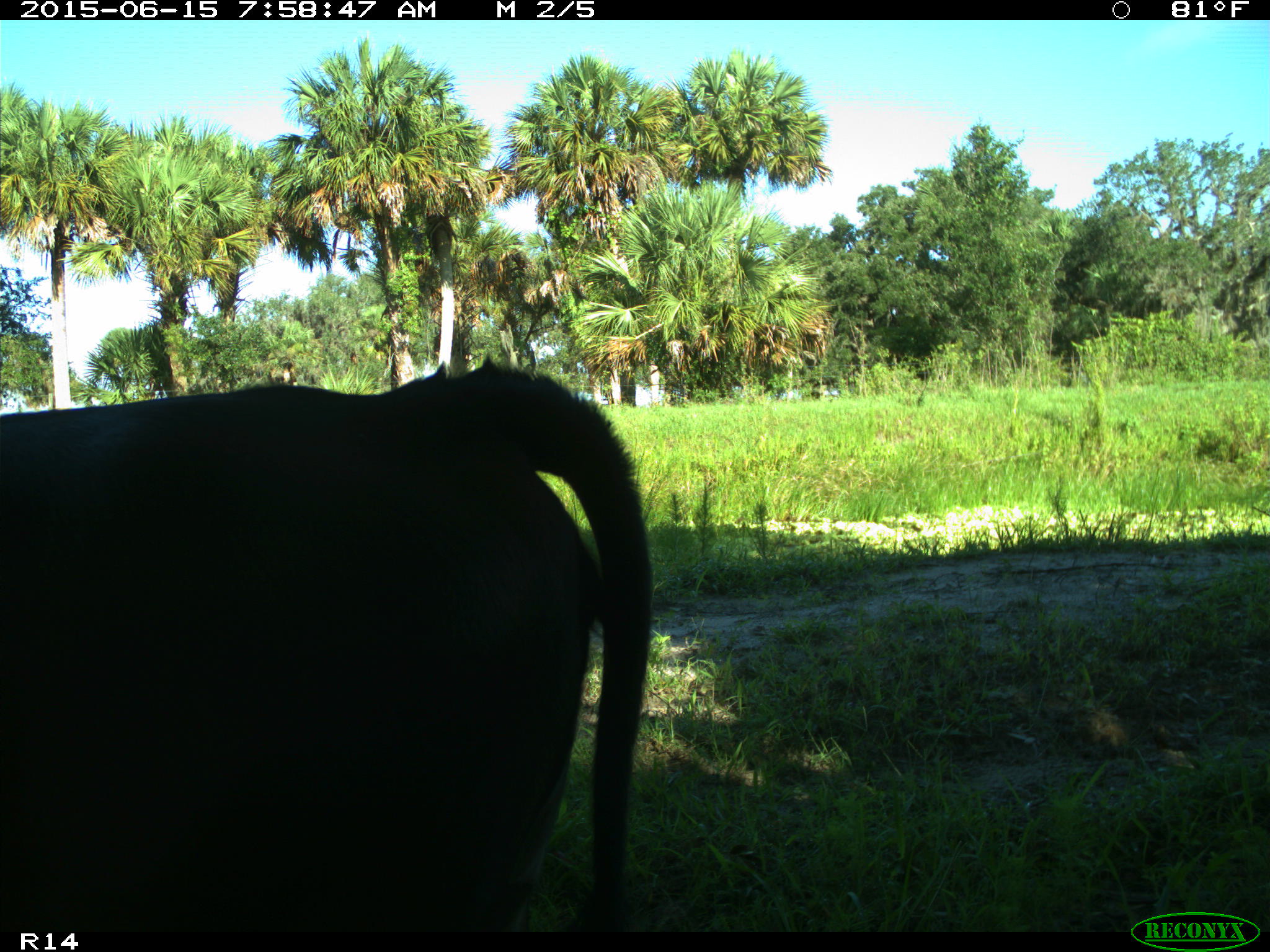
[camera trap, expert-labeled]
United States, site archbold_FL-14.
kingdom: Animalia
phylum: Chordata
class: Mammalia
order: Artiodactyla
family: Bovidae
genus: Bos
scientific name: Bos taurus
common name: domestic cow